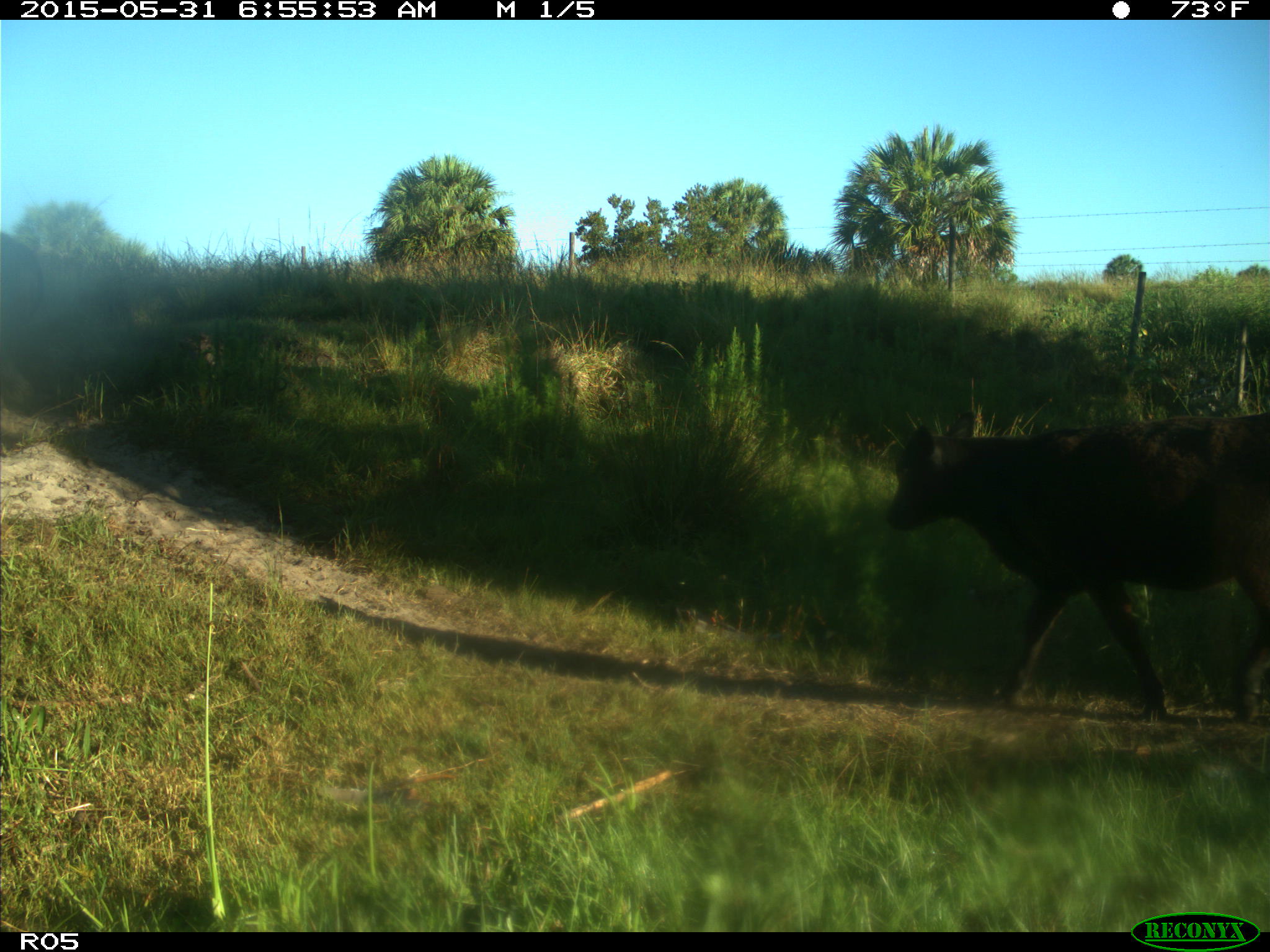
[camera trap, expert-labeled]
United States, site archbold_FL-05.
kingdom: Animalia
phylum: Chordata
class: Mammalia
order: Artiodactyla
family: Bovidae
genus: Bos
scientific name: Bos taurus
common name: domestic cow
Bos taurus (domestic cow).